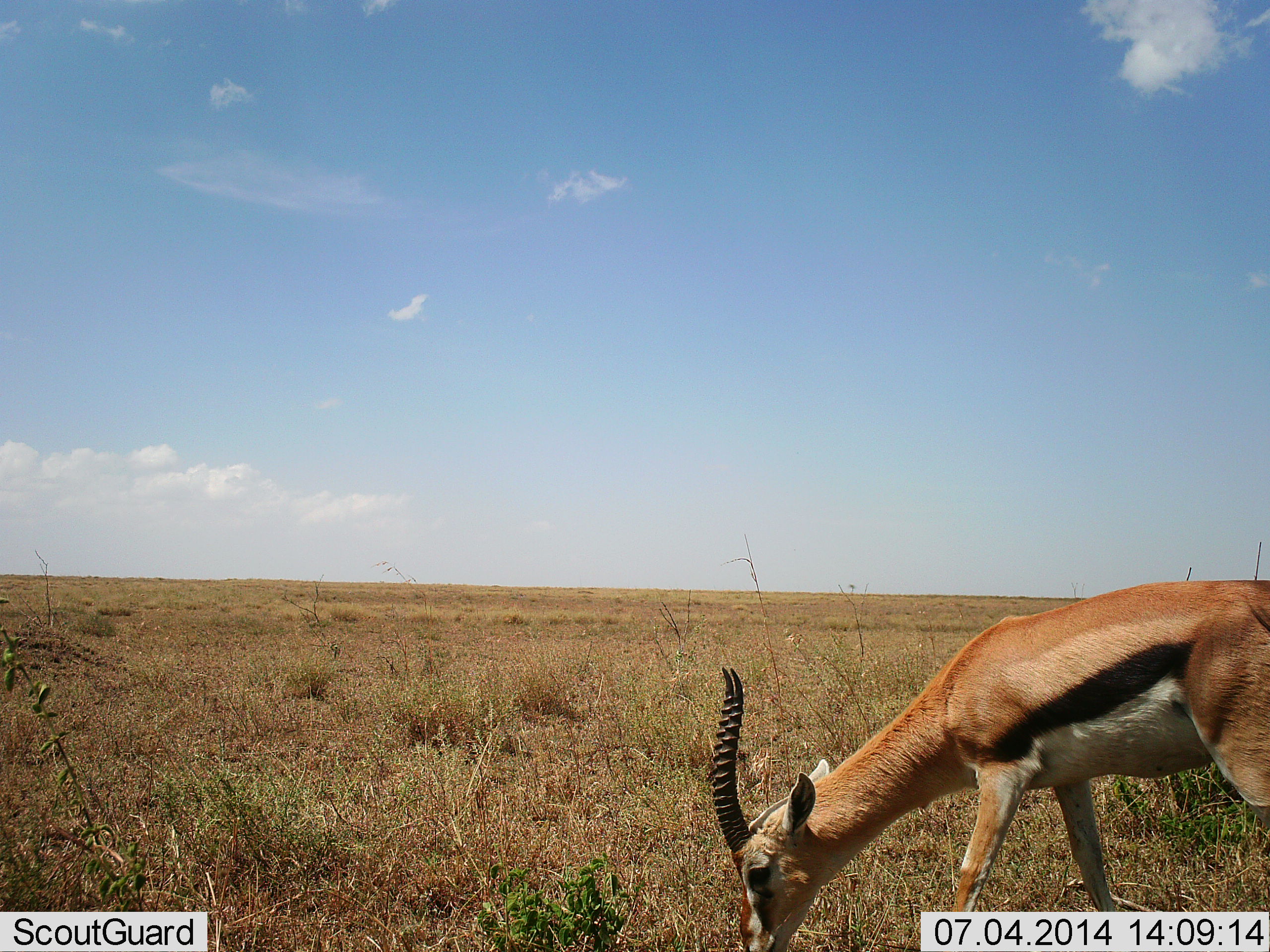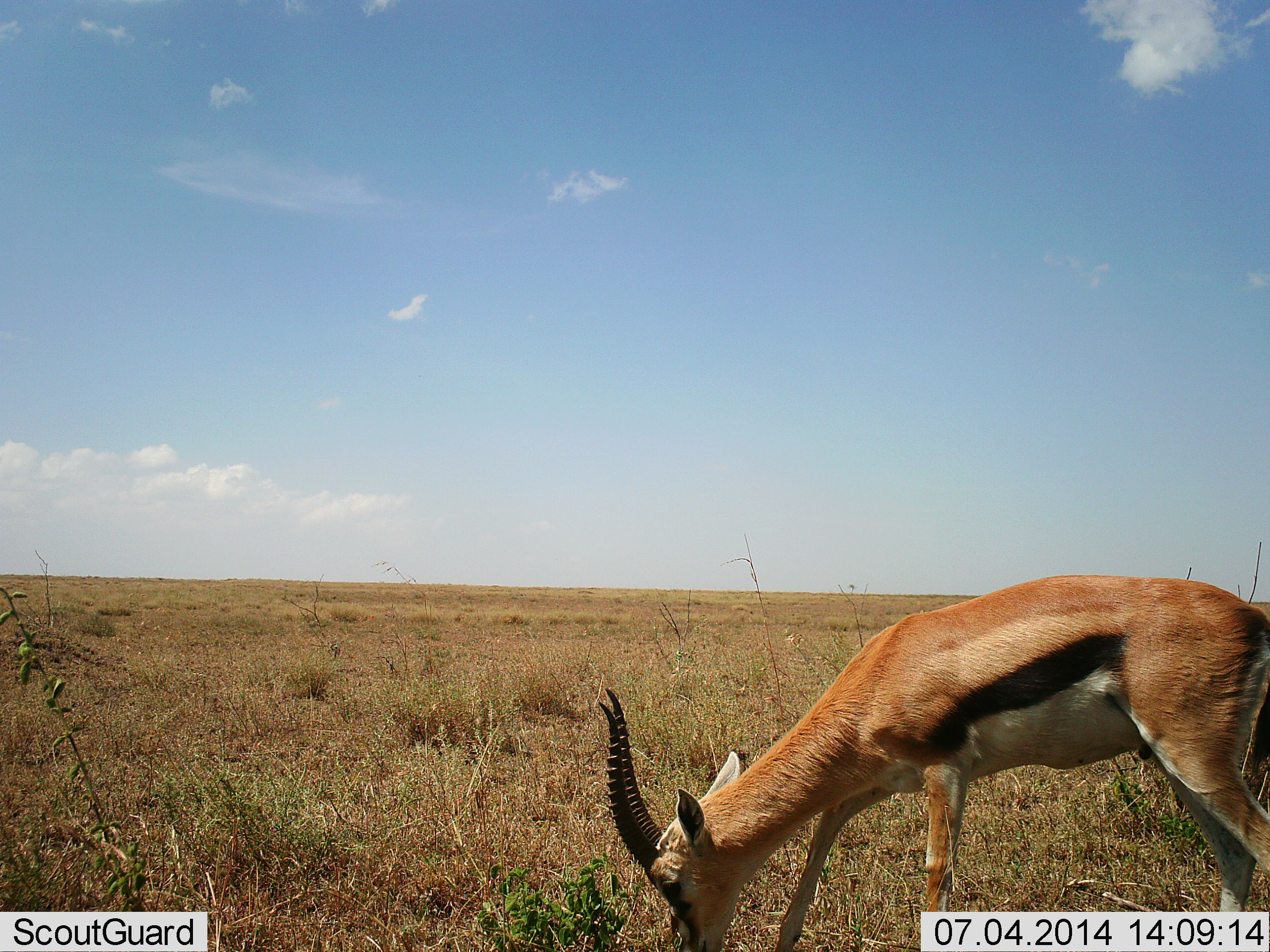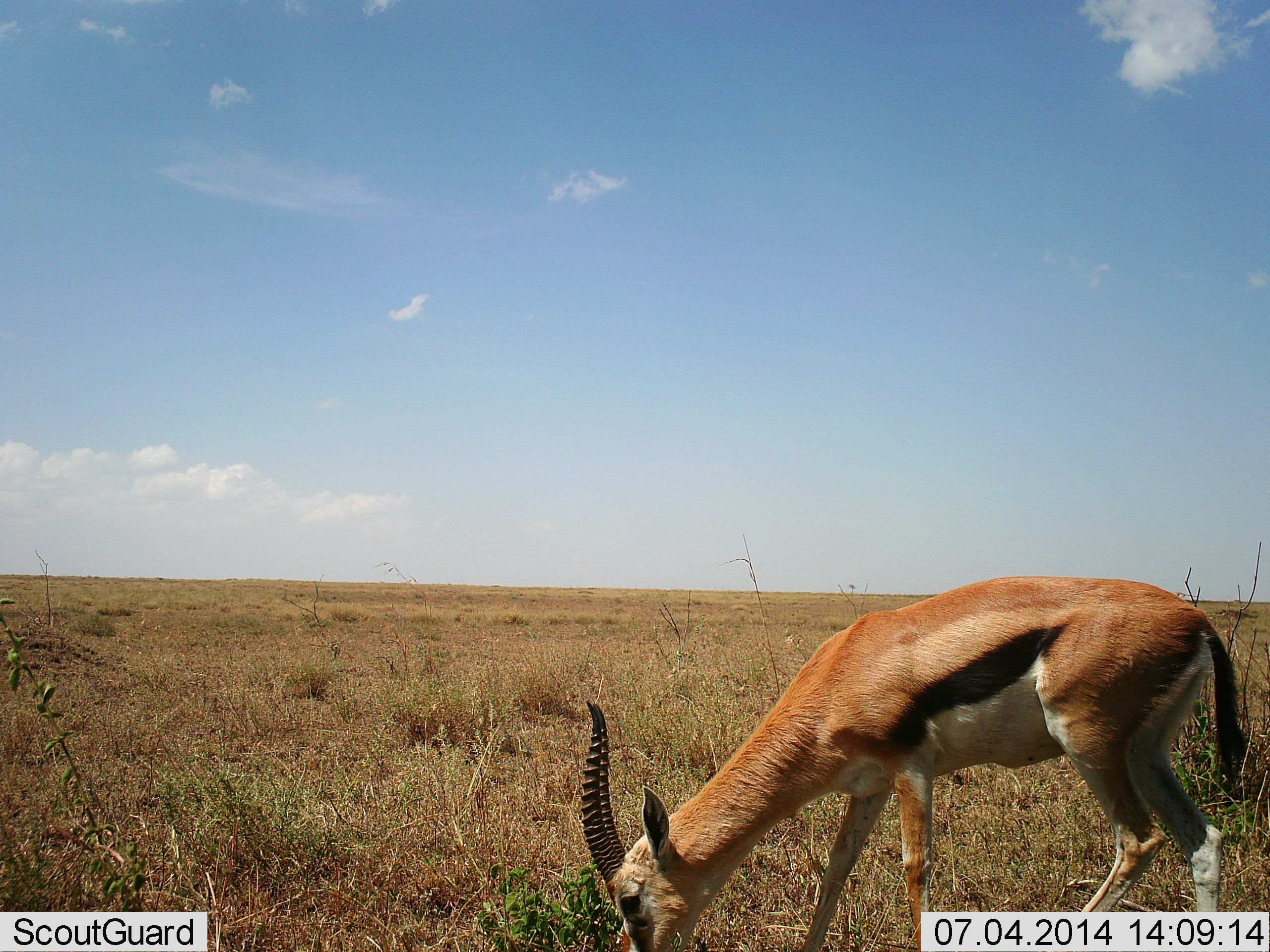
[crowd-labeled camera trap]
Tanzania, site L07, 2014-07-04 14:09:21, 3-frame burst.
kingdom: Animalia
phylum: Chordata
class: Mammalia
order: Artiodactyla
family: Bovidae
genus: Eudorcas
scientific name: Eudorcas thomsonii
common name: thomson's gazelle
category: gazellethomsons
Gazellethomsons (thomson's gazelle) (Eudorcas thomsonii), count 1. Behavior (volunteer vote fractions): standing 40%, resting 0%, moving 30%, interacting 0%. Young present (vote fraction): 0%. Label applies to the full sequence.